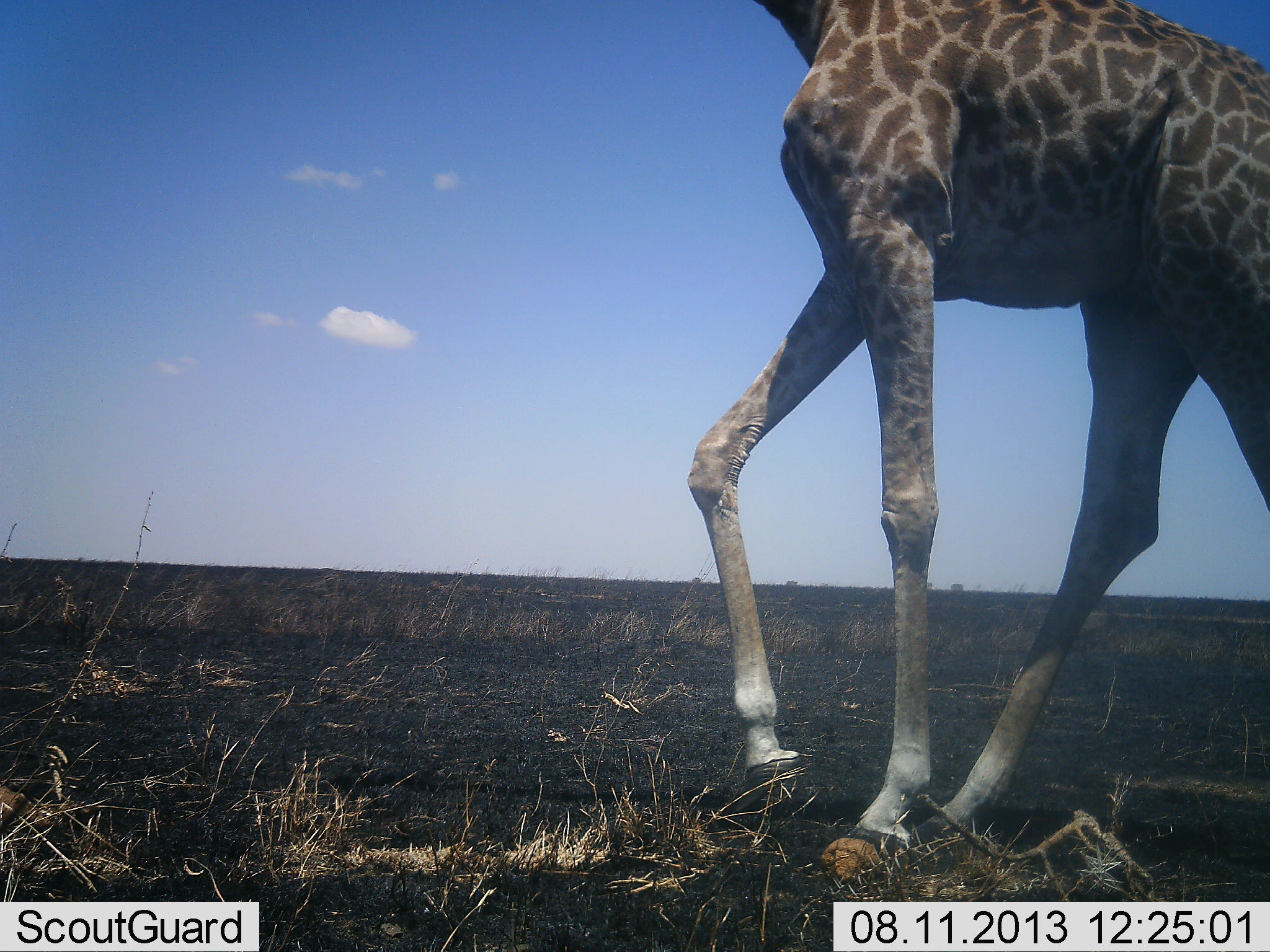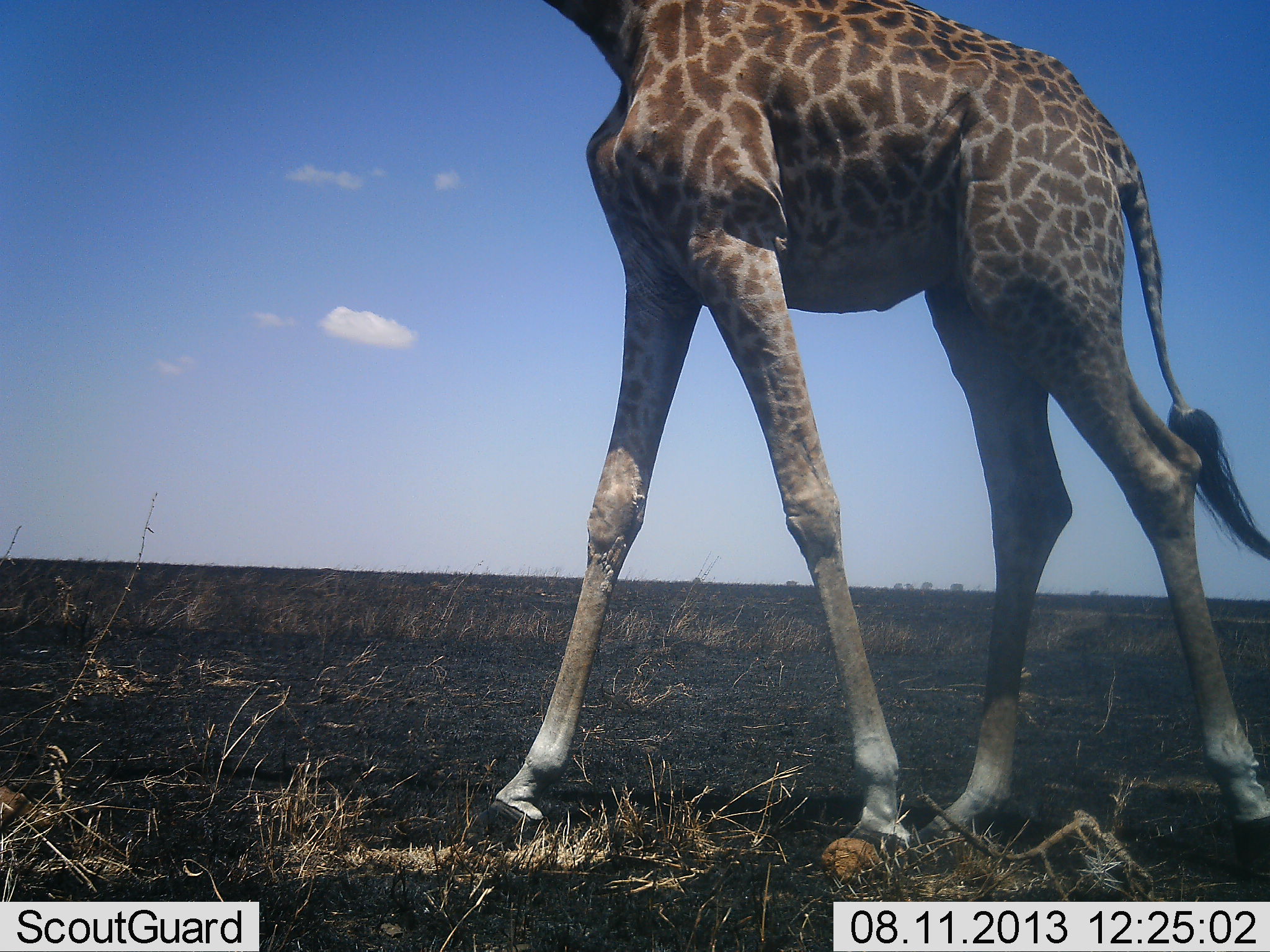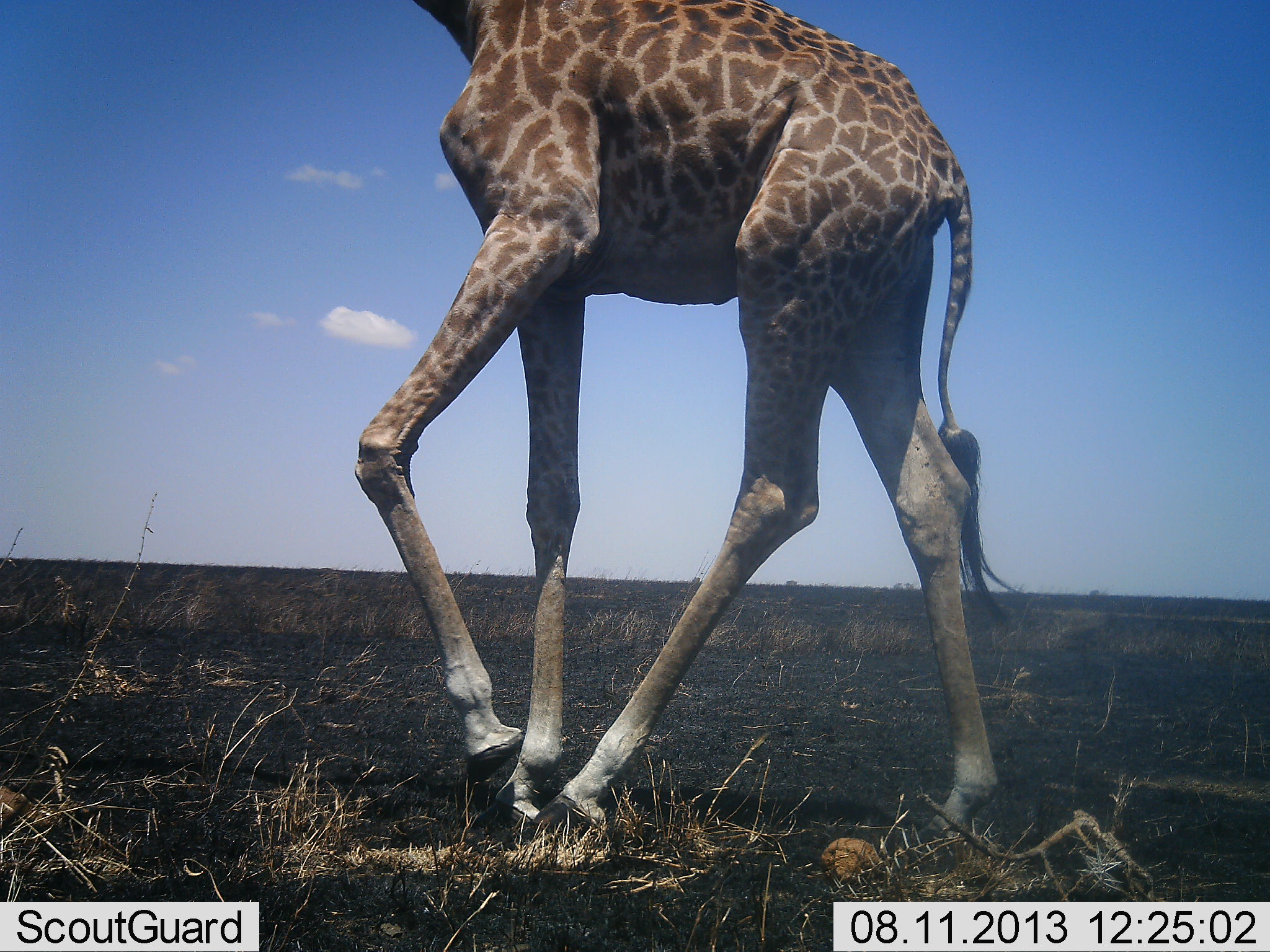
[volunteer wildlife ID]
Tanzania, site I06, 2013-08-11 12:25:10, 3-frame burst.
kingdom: Animalia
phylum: Chordata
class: Mammalia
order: Artiodactyla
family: Giraffidae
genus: Giraffa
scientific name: Giraffa camelopardalis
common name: giraffe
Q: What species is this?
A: Giraffe (Giraffa camelopardalis).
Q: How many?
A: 1.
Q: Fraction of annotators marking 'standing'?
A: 0%.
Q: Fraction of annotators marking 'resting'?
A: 0%.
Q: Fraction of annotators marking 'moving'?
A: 100%.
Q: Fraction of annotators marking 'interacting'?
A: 0%.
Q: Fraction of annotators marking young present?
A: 0%.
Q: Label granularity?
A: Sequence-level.